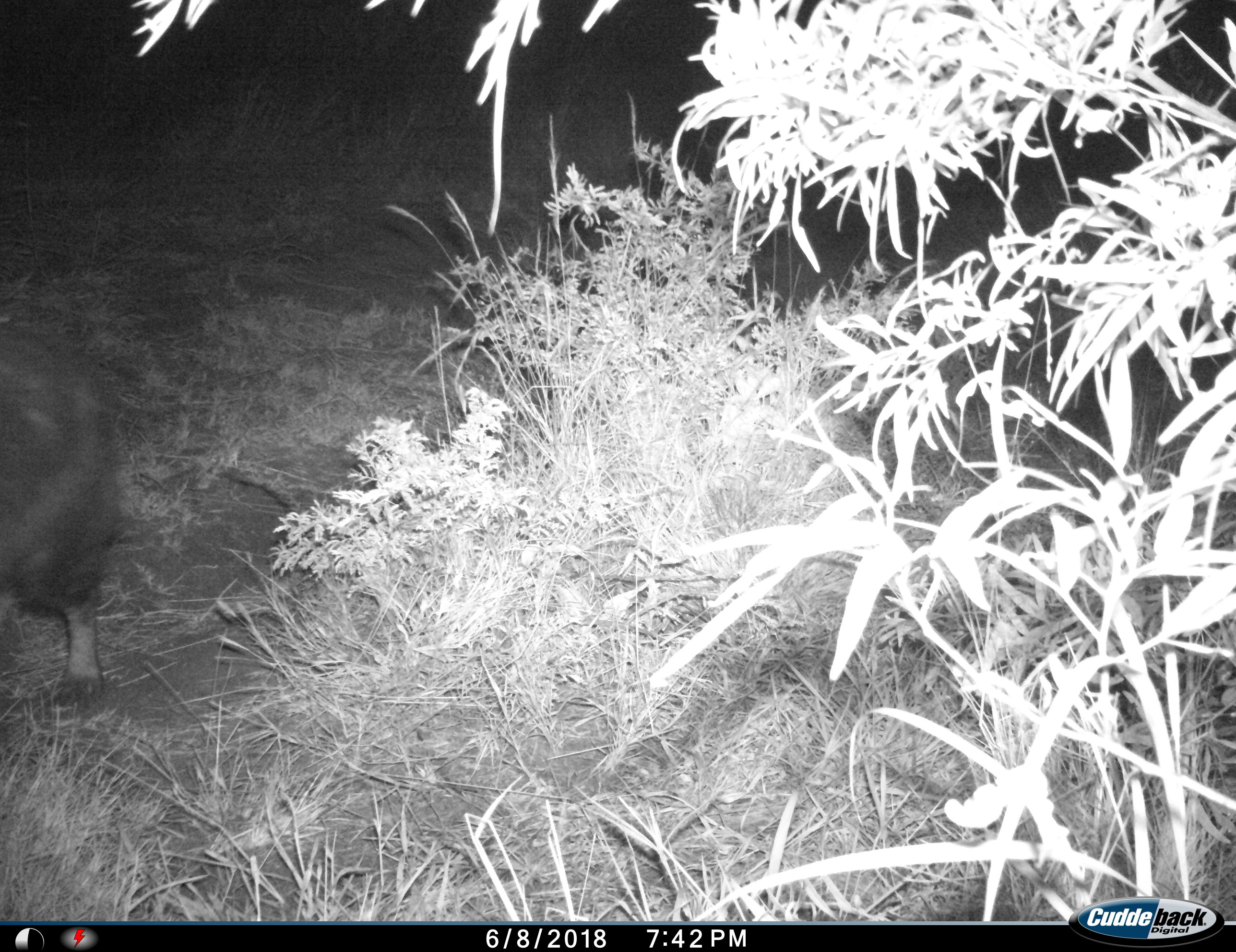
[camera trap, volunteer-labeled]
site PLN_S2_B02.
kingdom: Animalia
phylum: Chordata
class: Mammalia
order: Carnivora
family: Hyaenidae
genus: Parahyaena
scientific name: Parahyaena brunnea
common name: brown hyena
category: hyenabrown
Hyenabrown (brown hyena) (Parahyaena brunnea), count 1. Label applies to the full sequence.